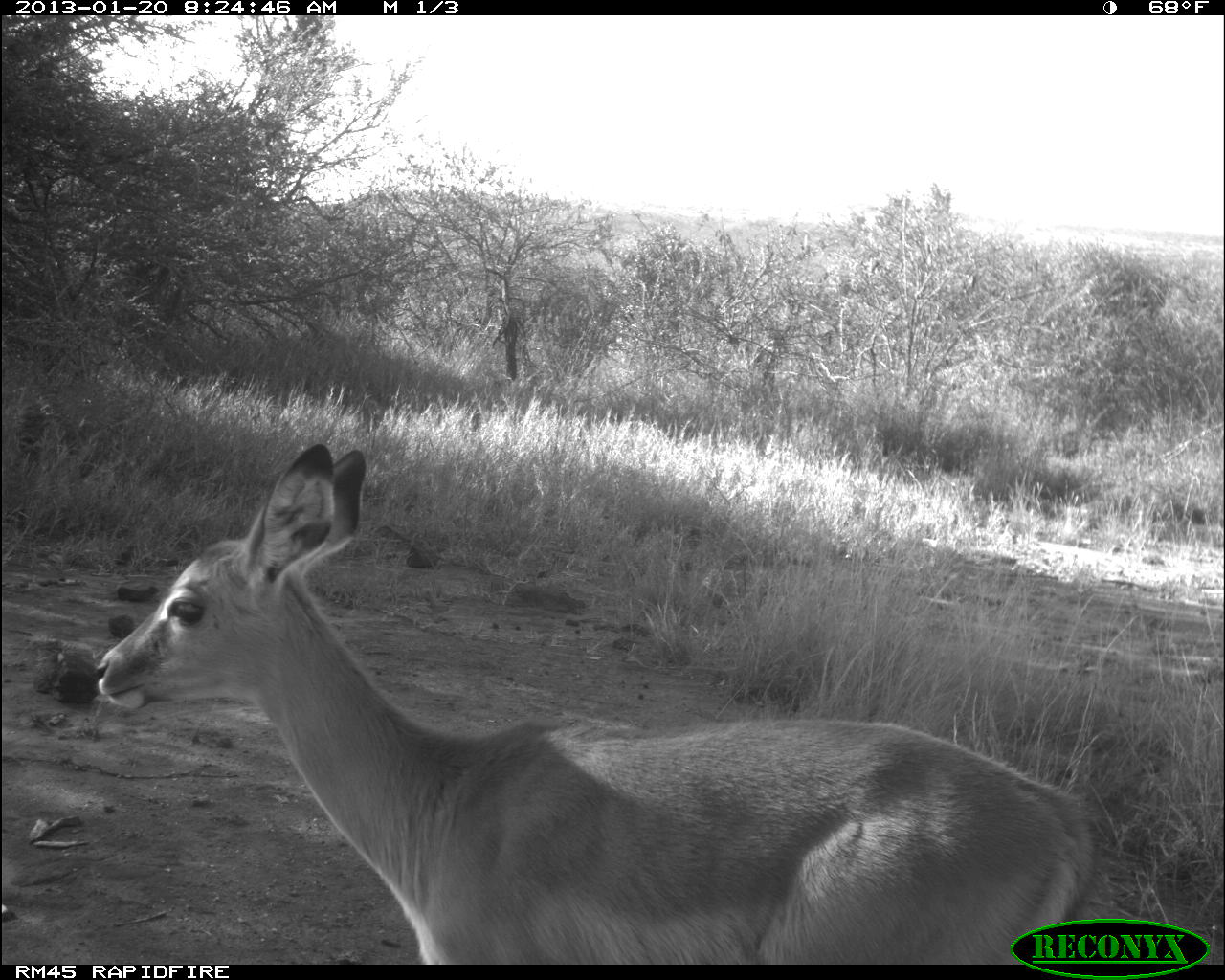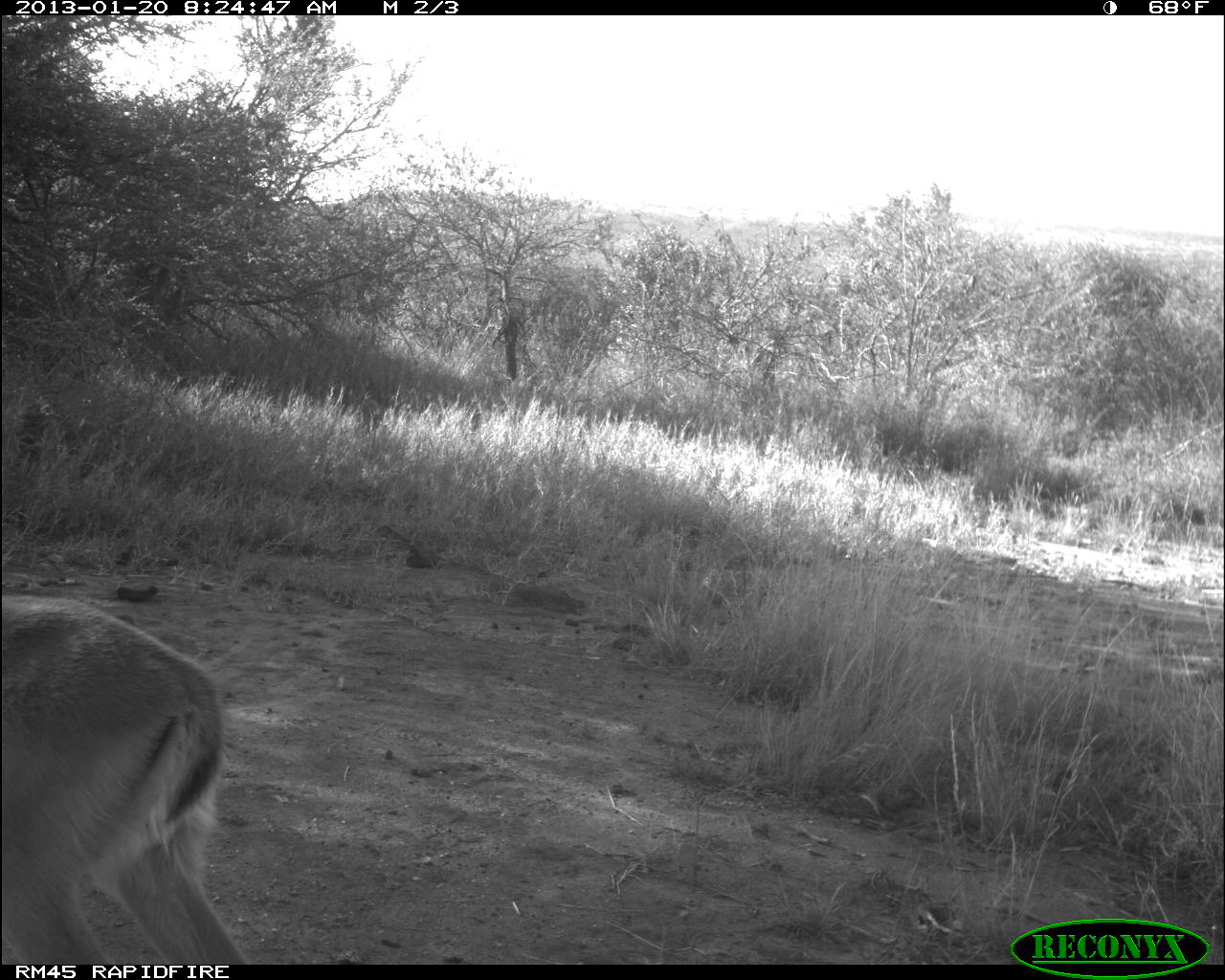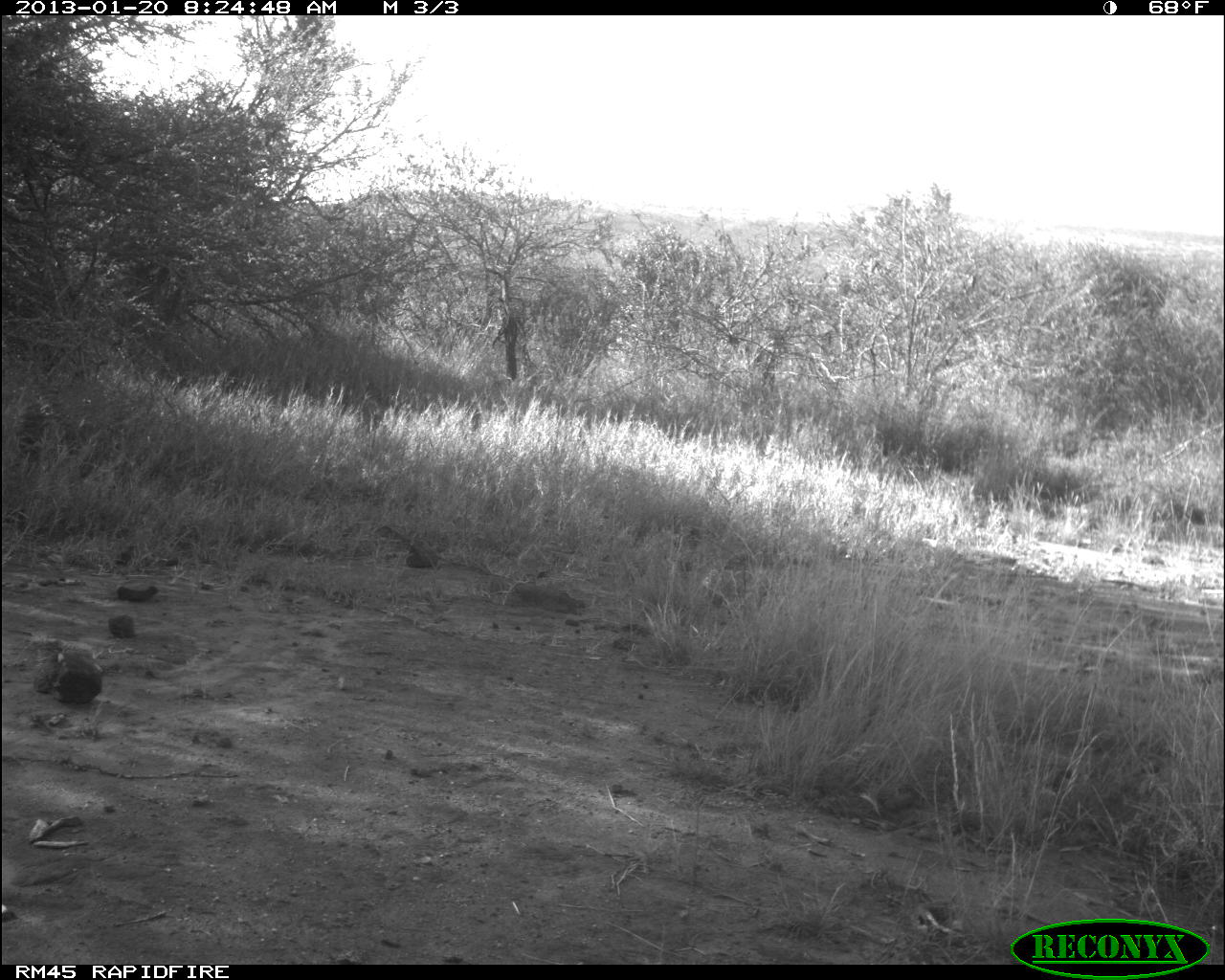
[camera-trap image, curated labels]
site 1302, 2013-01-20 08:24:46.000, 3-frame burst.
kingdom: Animalia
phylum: Chordata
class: Mammalia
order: Artiodactyla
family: Bovidae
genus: Aepyceros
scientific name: Aepyceros melampus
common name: impala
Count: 1.